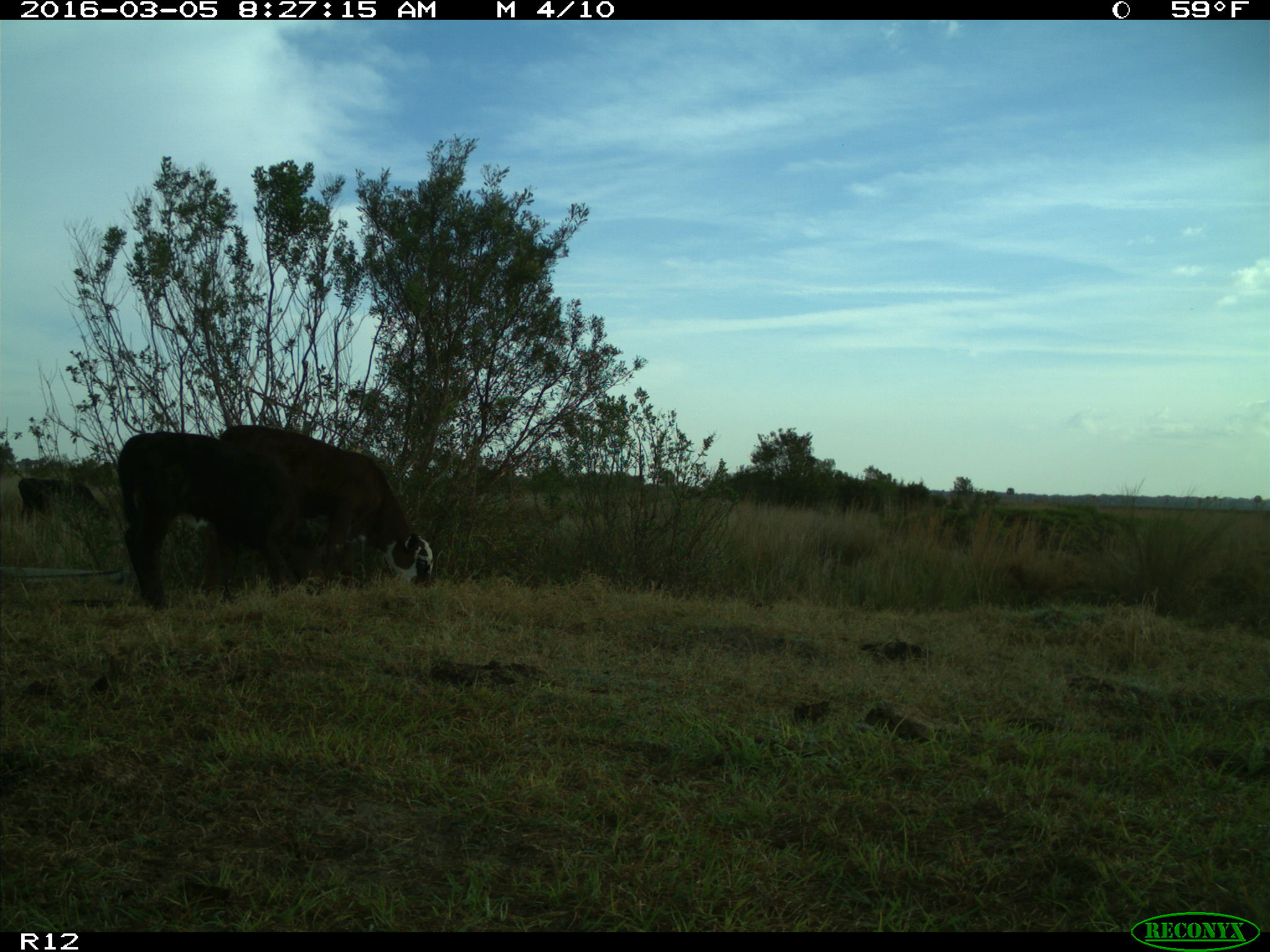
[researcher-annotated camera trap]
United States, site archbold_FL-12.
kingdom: Animalia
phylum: Chordata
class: Mammalia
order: Artiodactyla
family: Bovidae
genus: Bos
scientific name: Bos taurus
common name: domestic cow